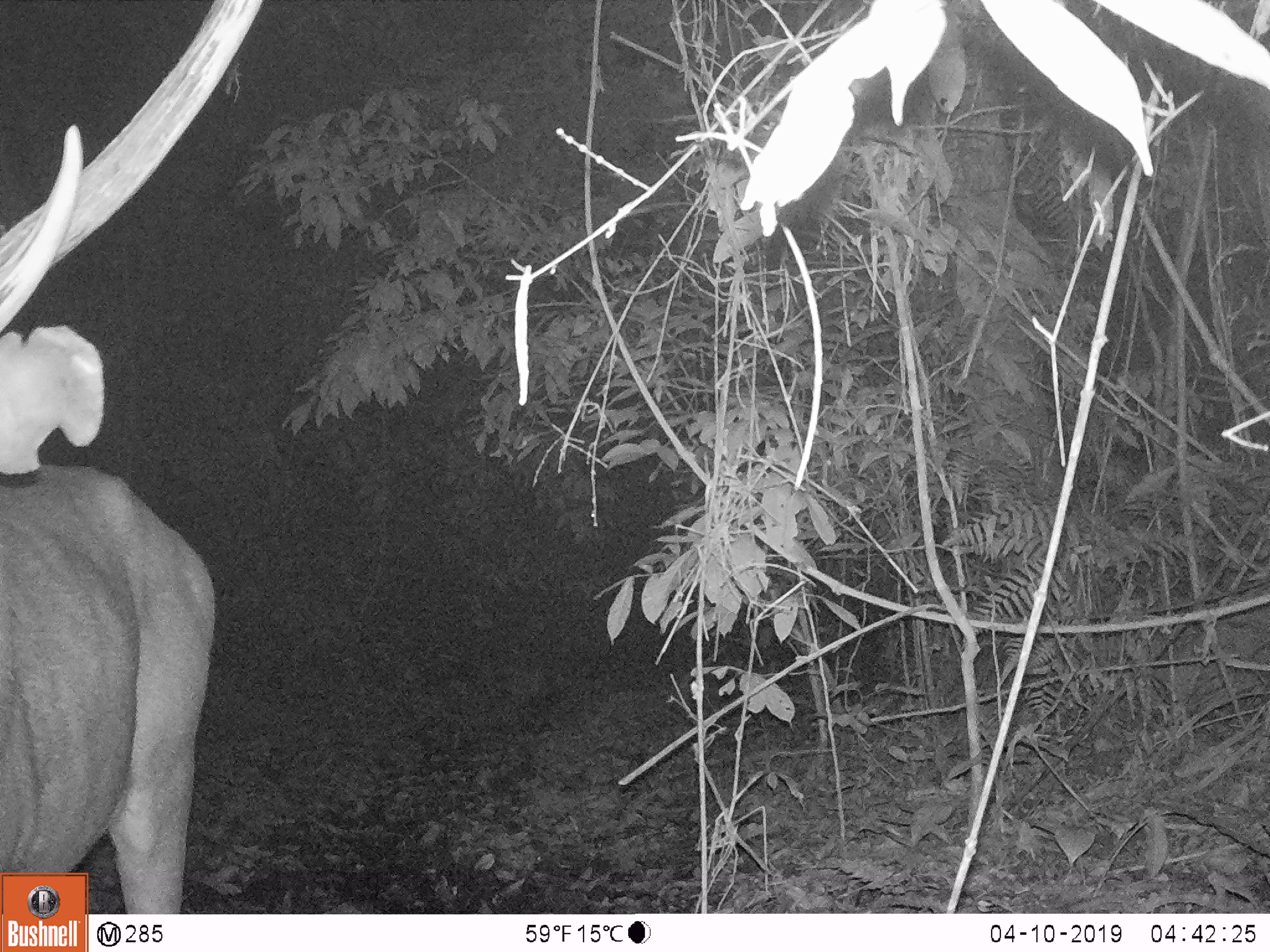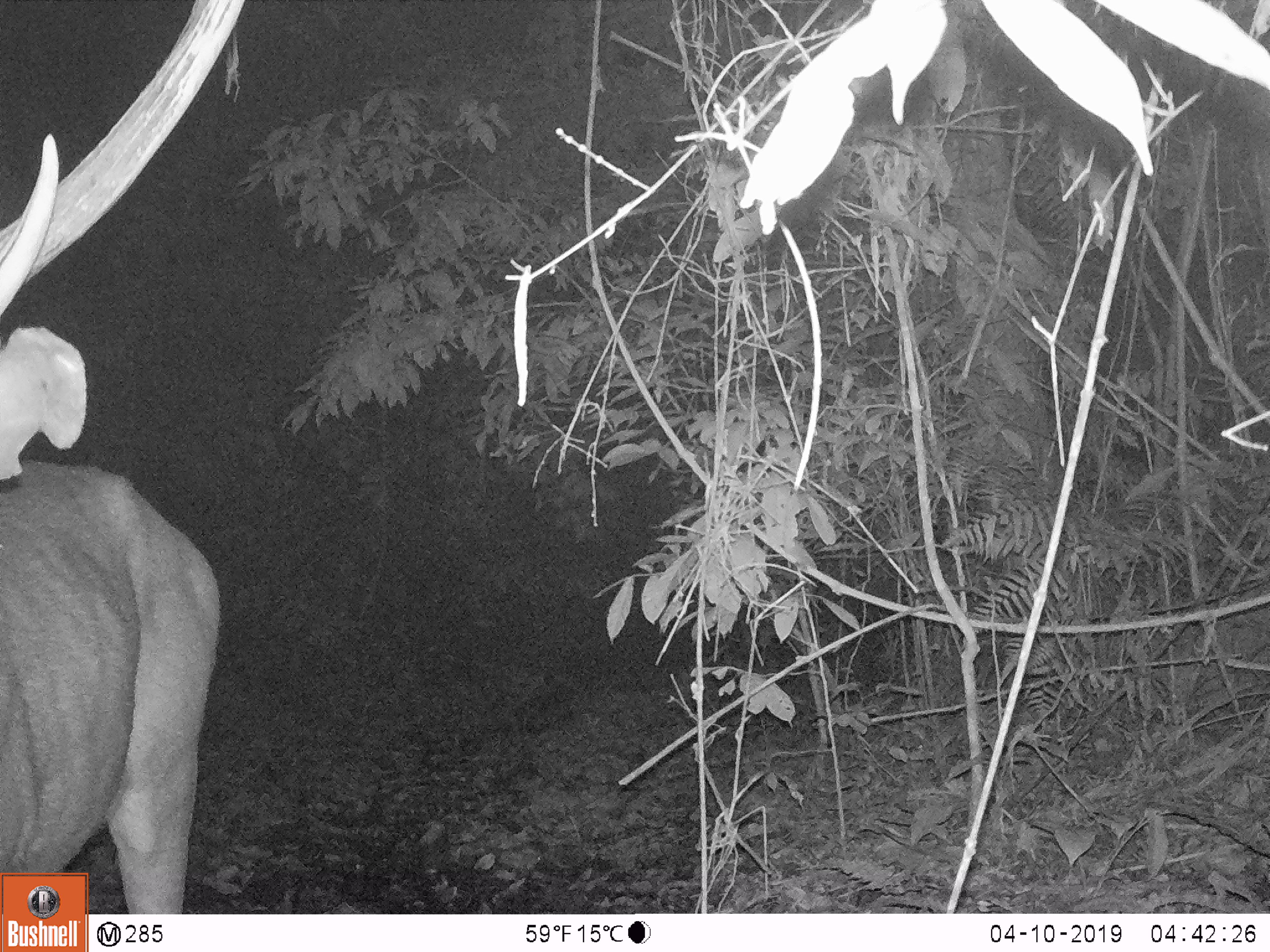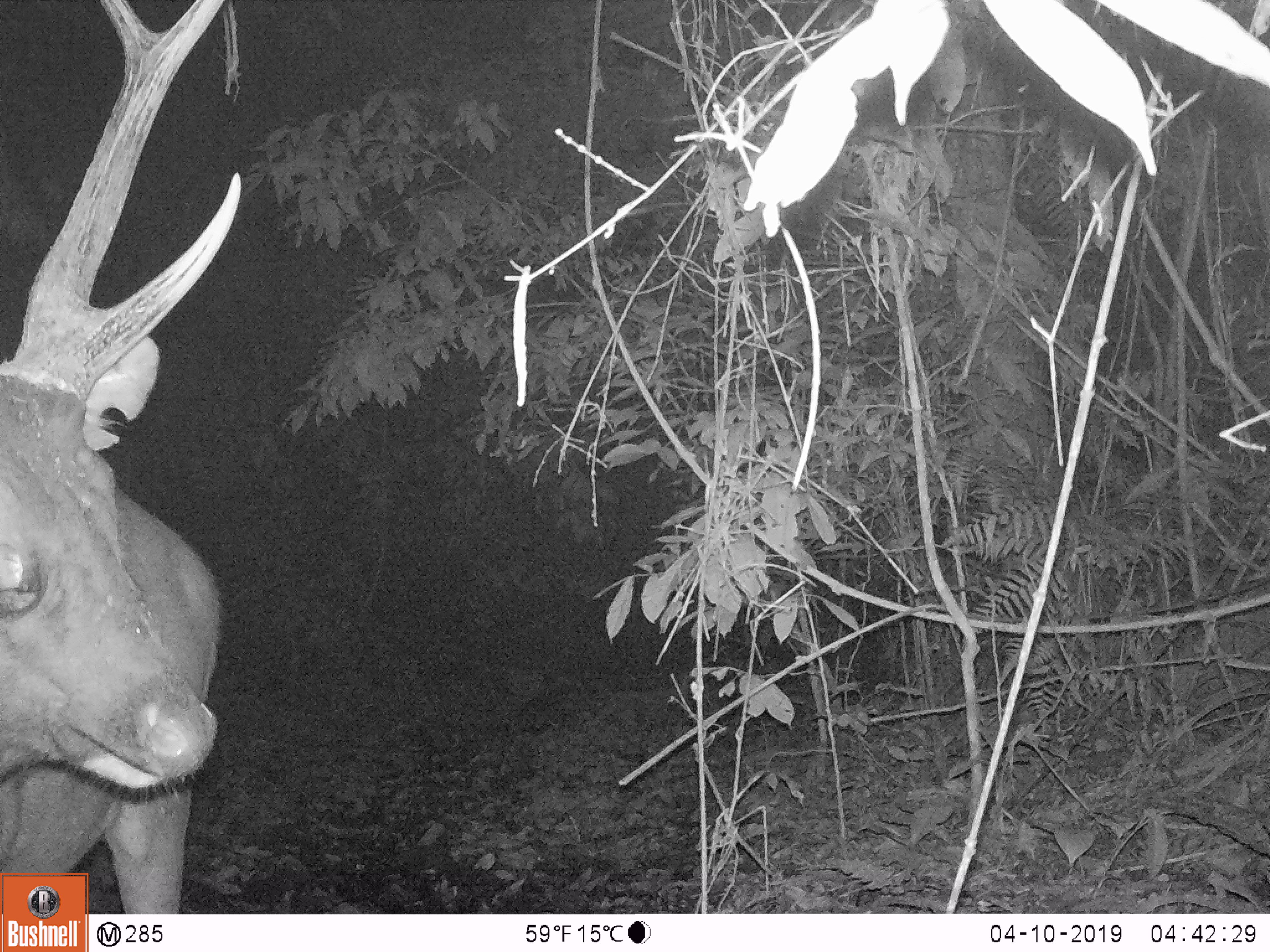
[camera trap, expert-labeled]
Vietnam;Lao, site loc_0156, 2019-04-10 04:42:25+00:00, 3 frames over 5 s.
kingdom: Animalia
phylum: Chordata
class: Mammalia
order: Artiodactyla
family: Cervidae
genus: Rusa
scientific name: Rusa unicolor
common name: sambar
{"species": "sambar (Rusa unicolor)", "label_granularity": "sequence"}